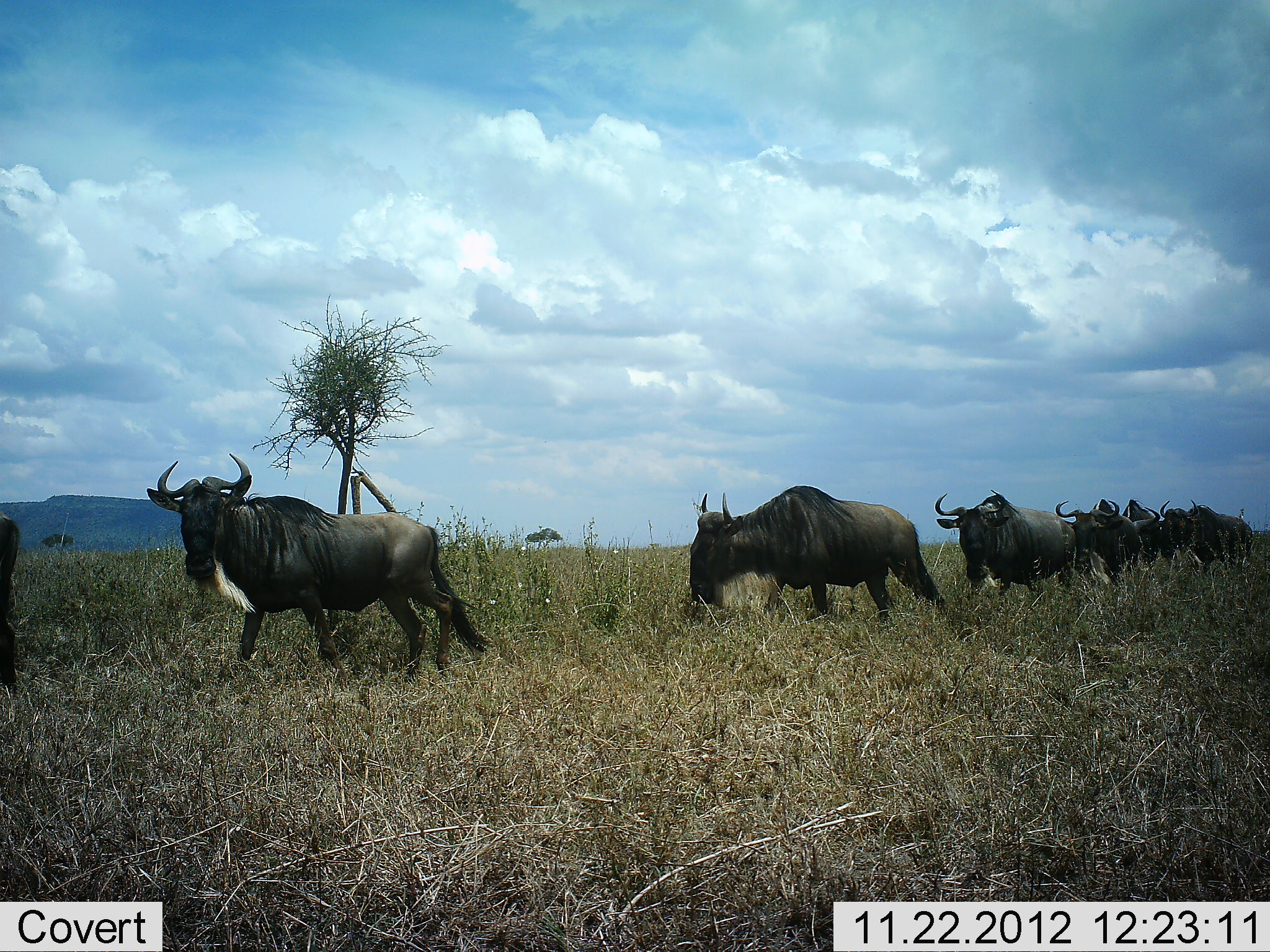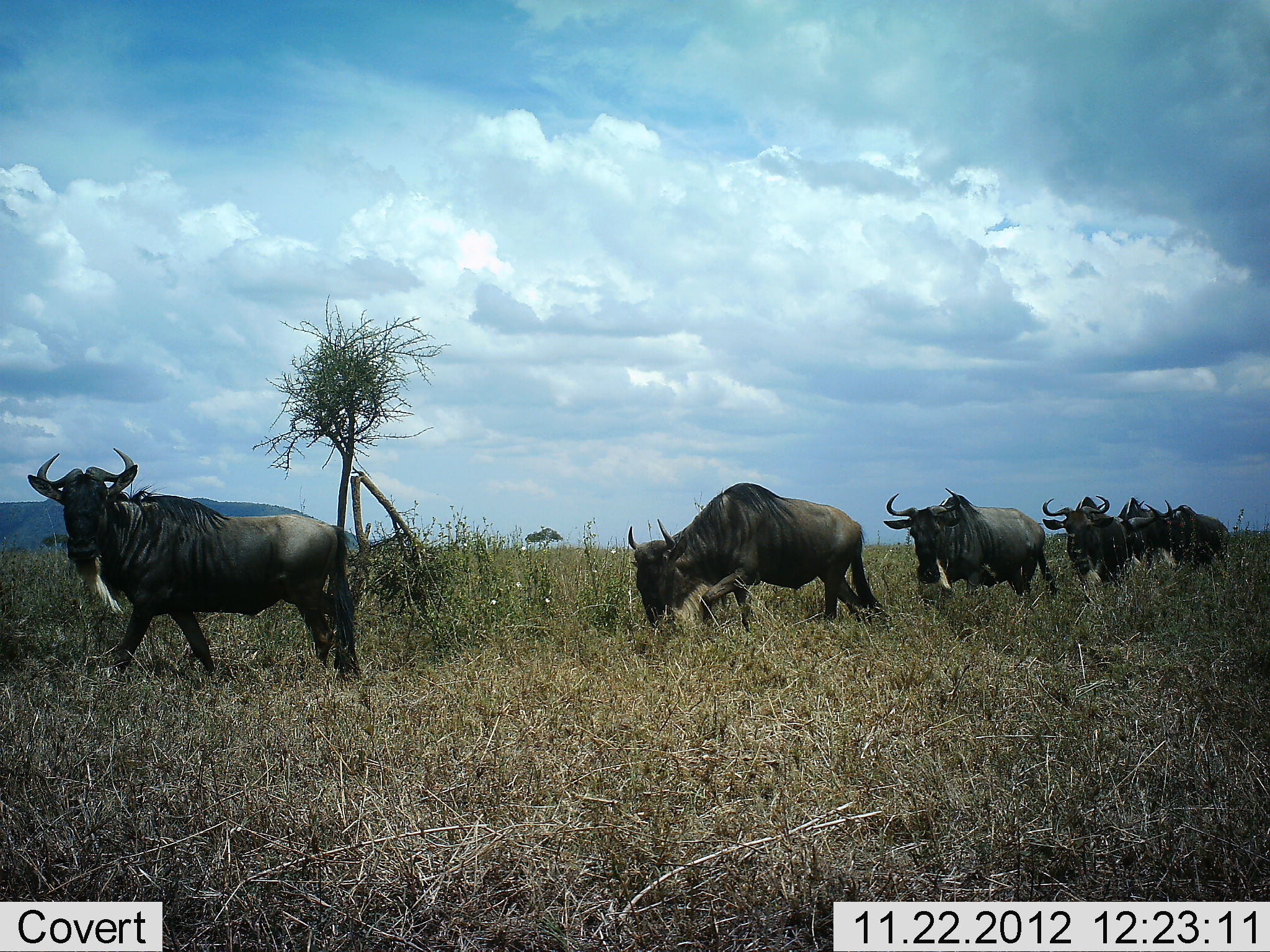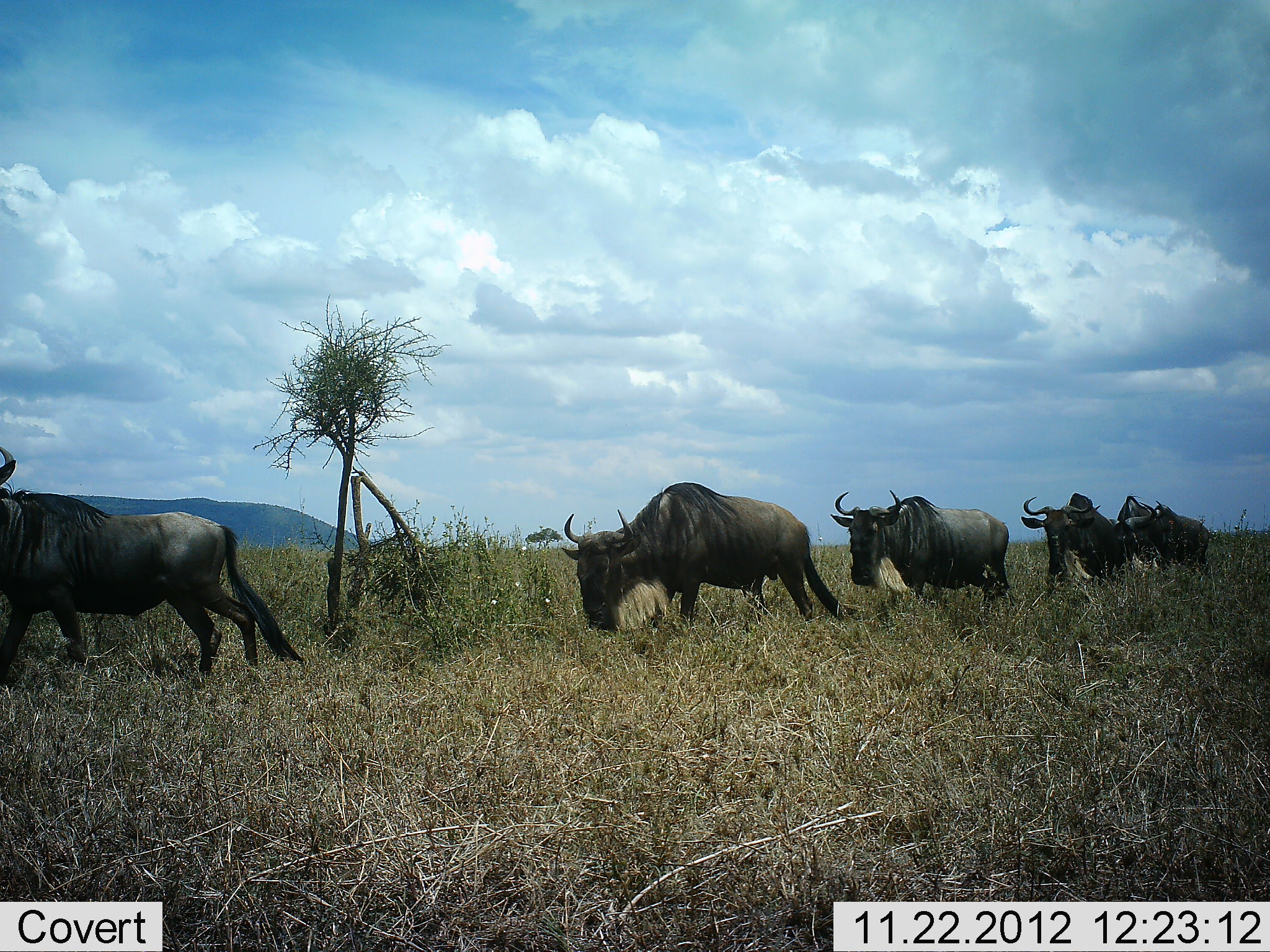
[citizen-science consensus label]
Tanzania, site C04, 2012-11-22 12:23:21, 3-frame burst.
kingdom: Animalia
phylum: Chordata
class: Mammalia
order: Artiodactyla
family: Bovidae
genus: Connochaetes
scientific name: Connochaetes taurinus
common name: blue wildebeest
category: wildebeest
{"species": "wildebeest (blue wildebeest) (Connochaetes taurinus)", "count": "7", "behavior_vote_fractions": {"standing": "4%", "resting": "0%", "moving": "100%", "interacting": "0%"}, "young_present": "0%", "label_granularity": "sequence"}